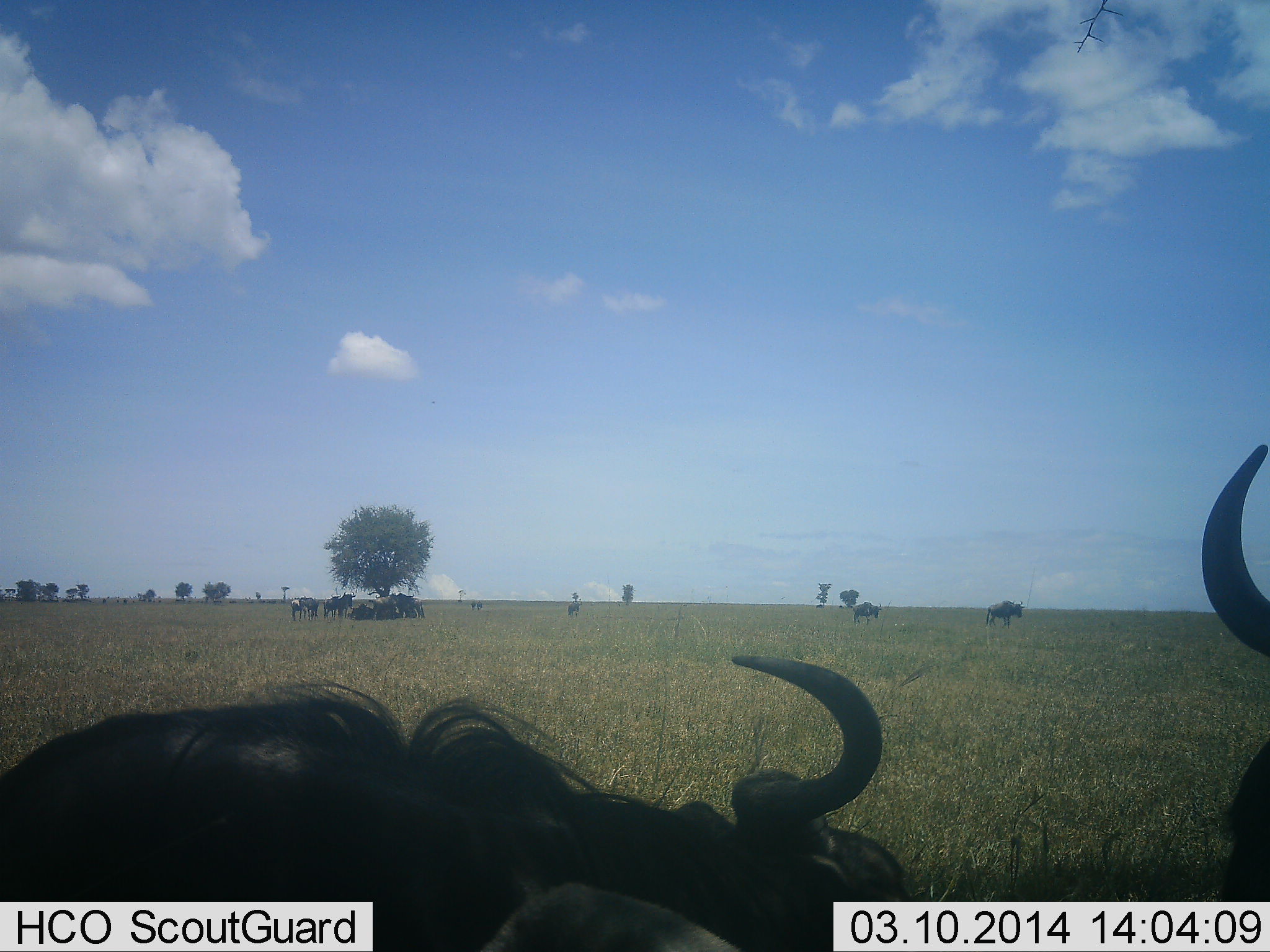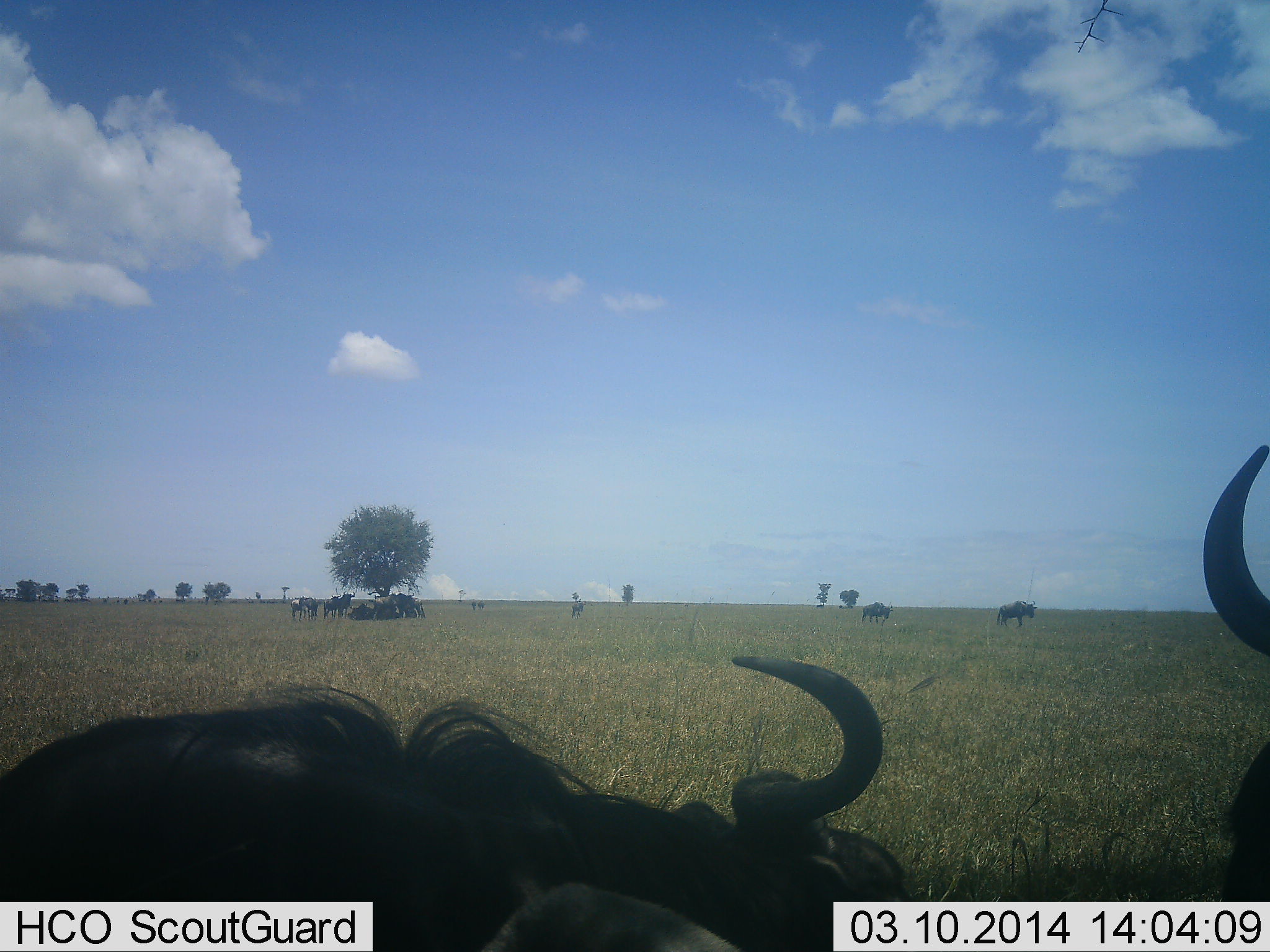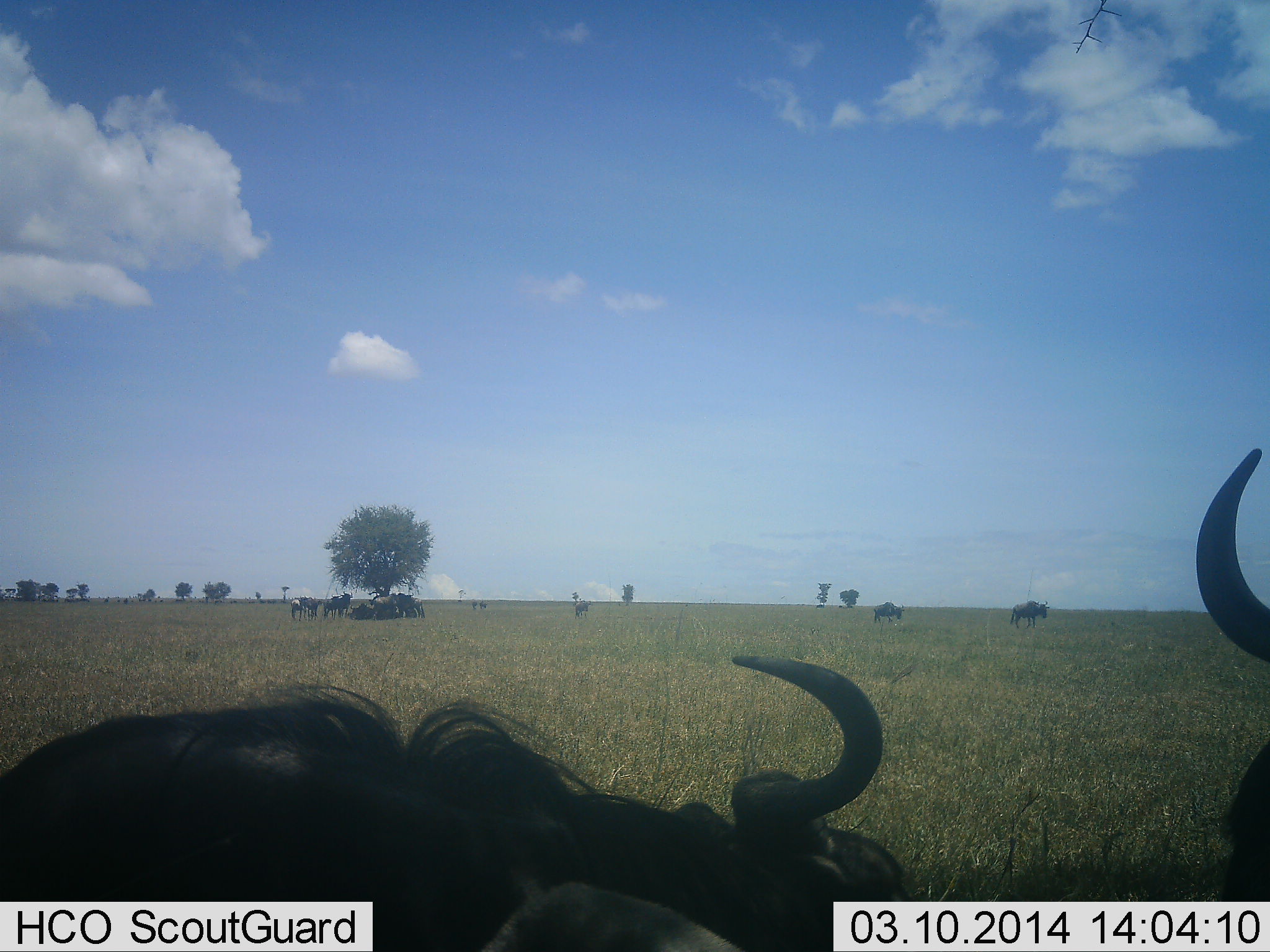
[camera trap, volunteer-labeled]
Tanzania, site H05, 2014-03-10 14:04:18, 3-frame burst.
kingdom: Animalia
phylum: Chordata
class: Mammalia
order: Artiodactyla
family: Bovidae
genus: Connochaetes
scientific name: Connochaetes taurinus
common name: blue wildebeest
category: wildebeest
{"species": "wildebeest (blue wildebeest) (Connochaetes taurinus)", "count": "11-50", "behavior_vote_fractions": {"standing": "64%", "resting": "76%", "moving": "52%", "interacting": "5%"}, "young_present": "3%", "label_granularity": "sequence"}